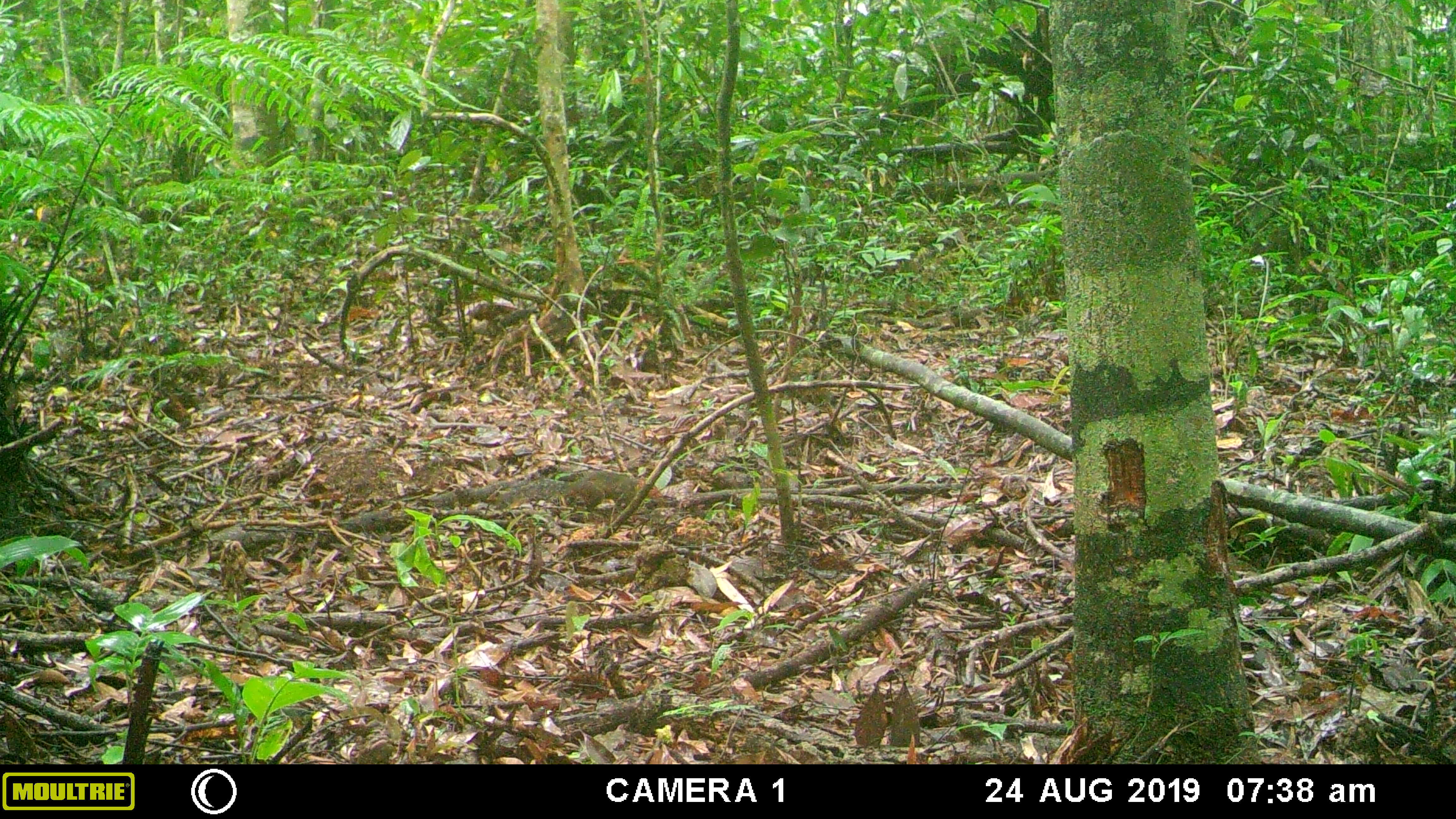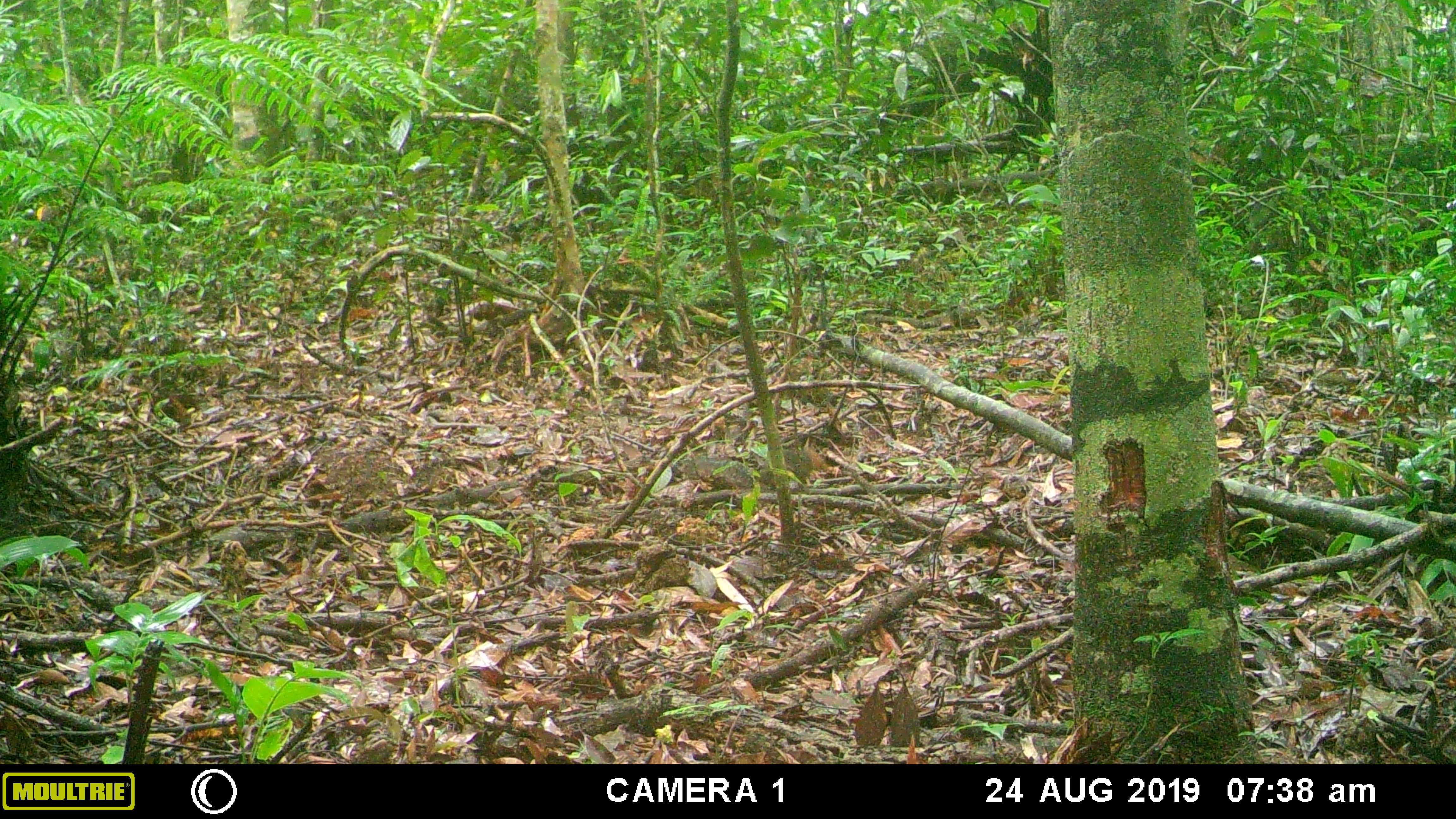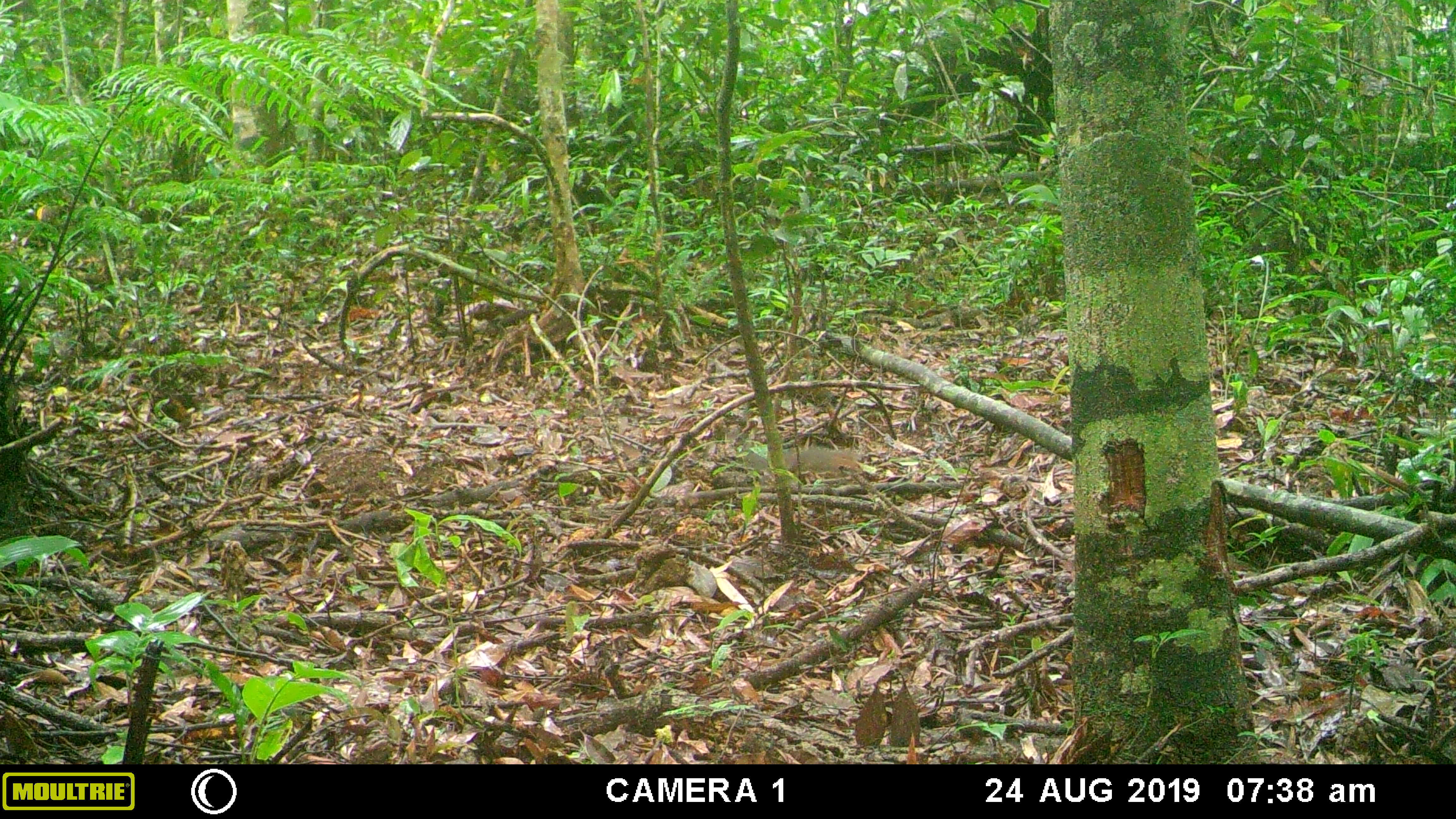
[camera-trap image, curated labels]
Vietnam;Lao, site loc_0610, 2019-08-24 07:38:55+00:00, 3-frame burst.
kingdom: Animalia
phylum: Chordata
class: Mammalia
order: Rodentia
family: Sciuridae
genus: Dremomys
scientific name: Dremomys rufigenis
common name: red-cheeked squirrel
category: red cheeked squirrel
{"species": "red cheeked squirrel (red-cheeked squirrel) (Dremomys rufigenis)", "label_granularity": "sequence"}